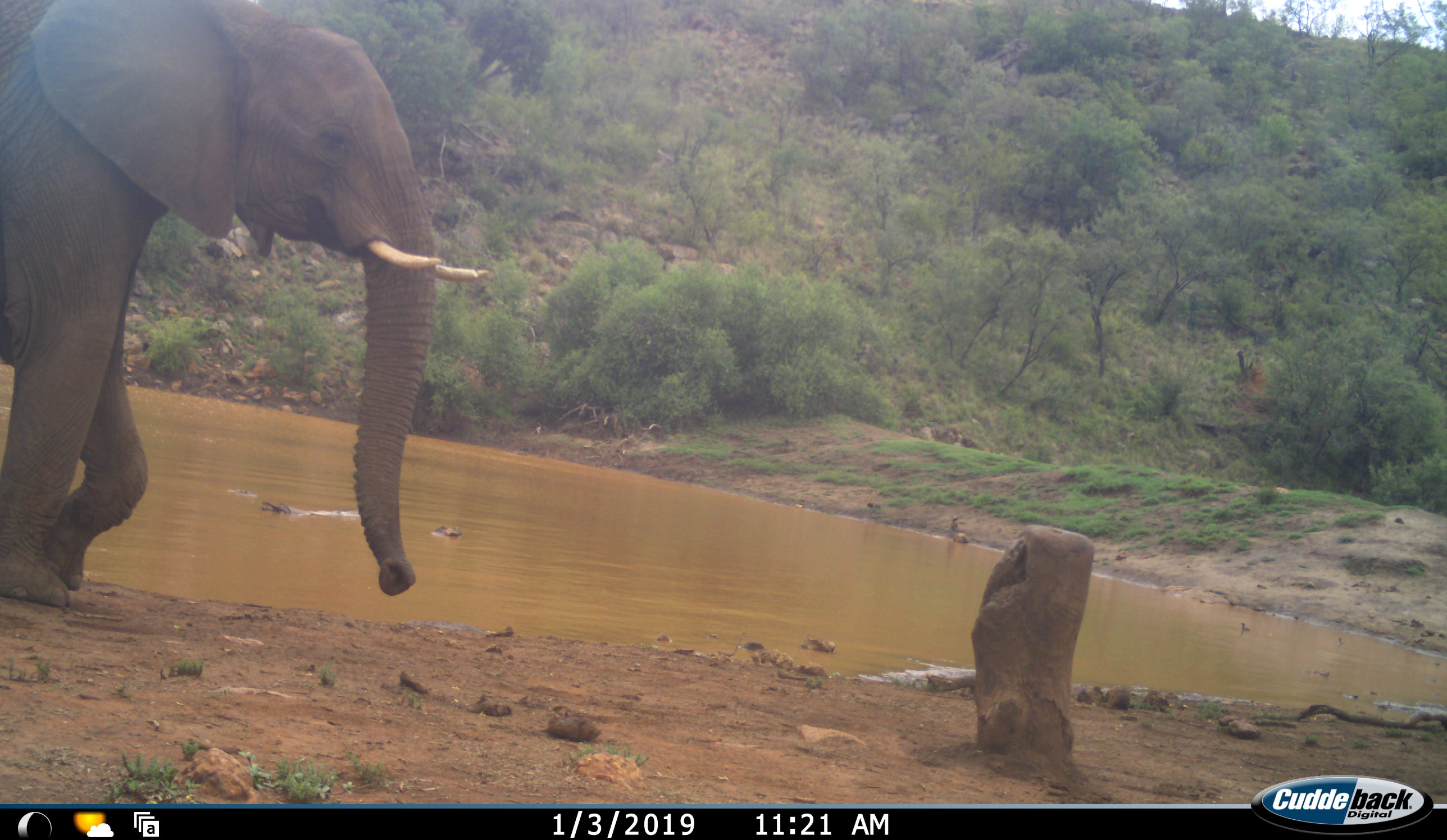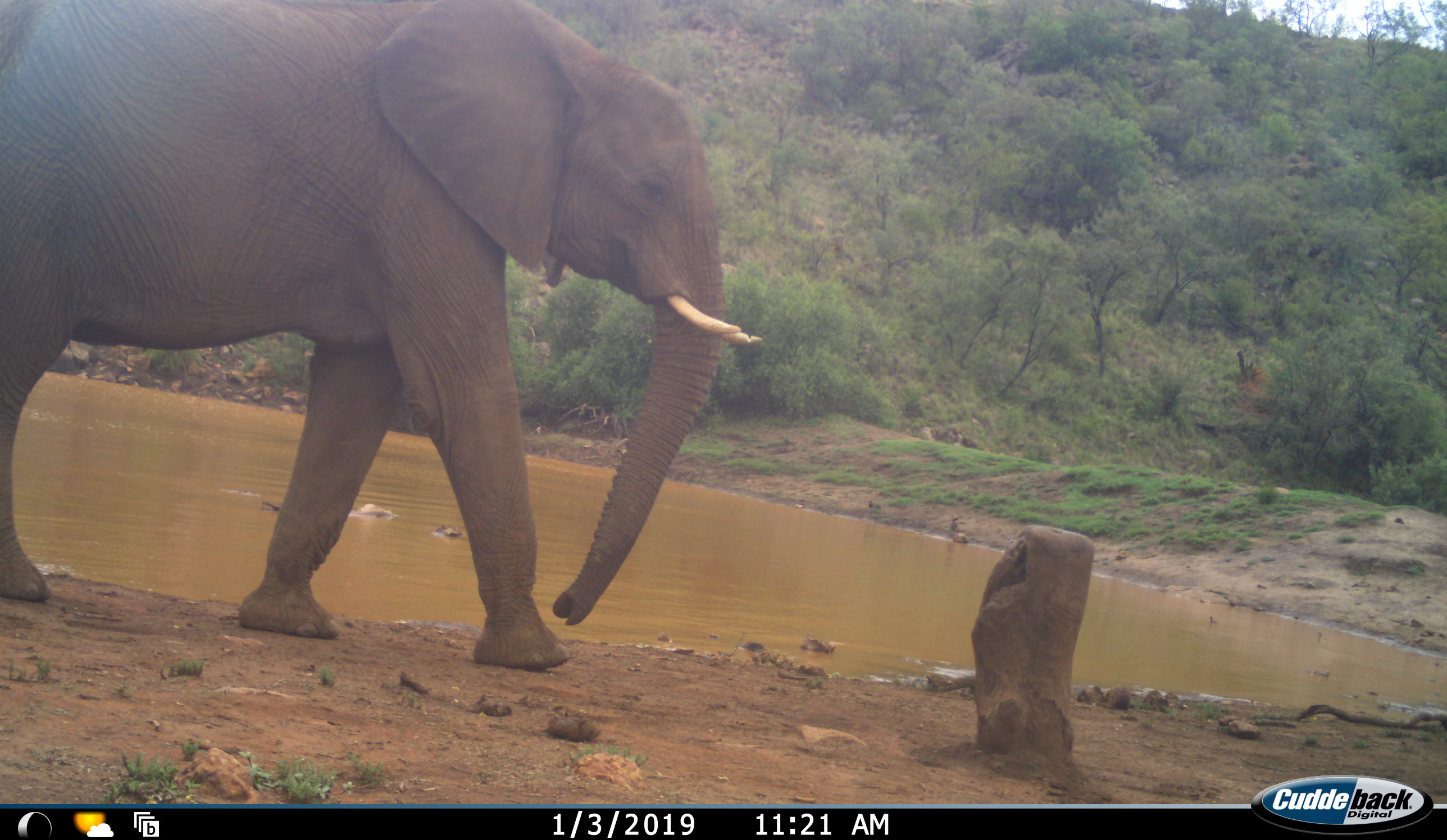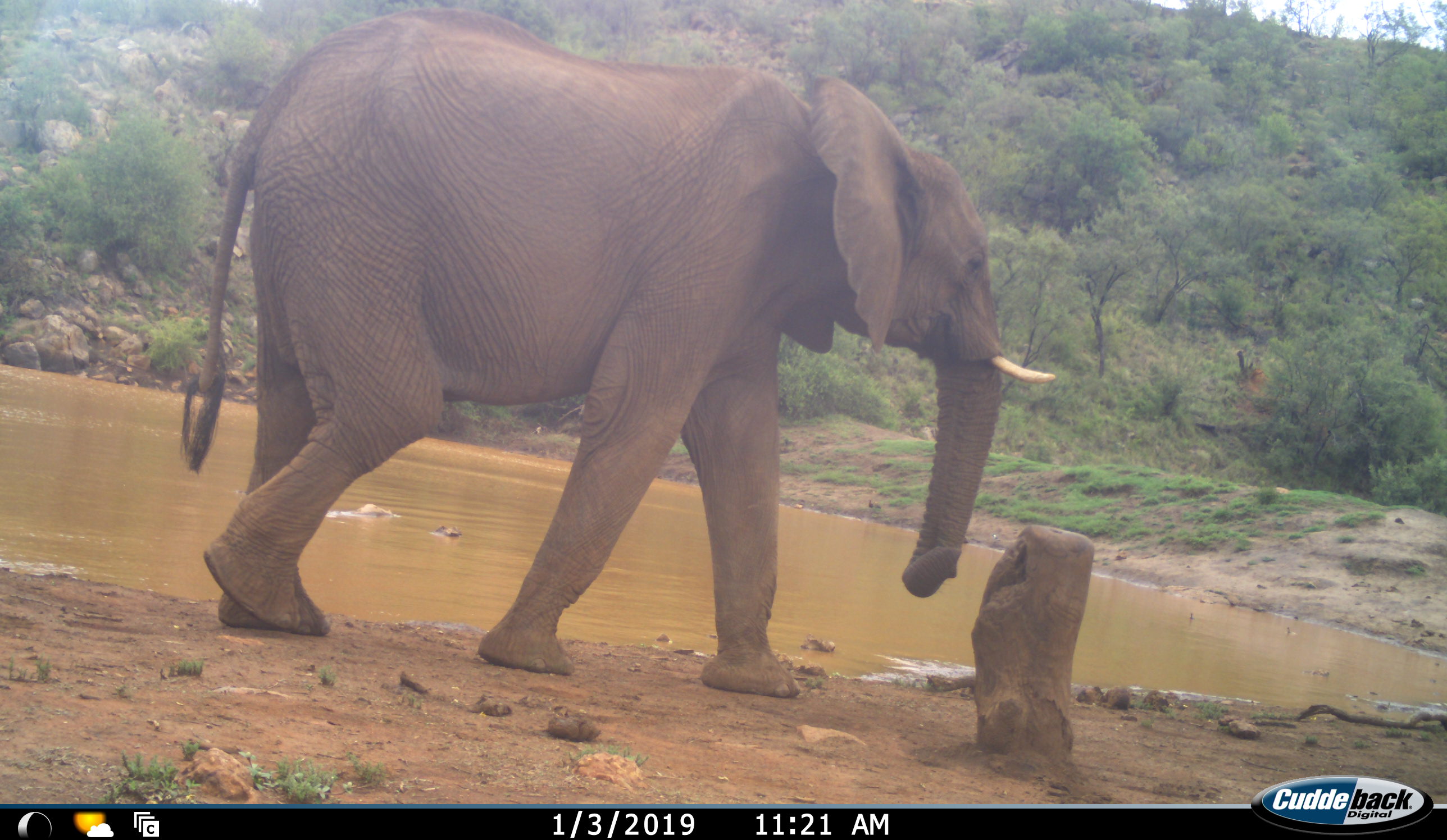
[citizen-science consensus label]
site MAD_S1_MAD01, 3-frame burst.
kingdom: Animalia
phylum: Chordata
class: Mammalia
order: Proboscidea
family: Elephantidae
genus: Loxodonta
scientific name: Loxodonta africana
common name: african bush elephant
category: elephant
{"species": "elephant (african bush elephant) (Loxodonta africana)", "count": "1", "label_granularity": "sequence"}